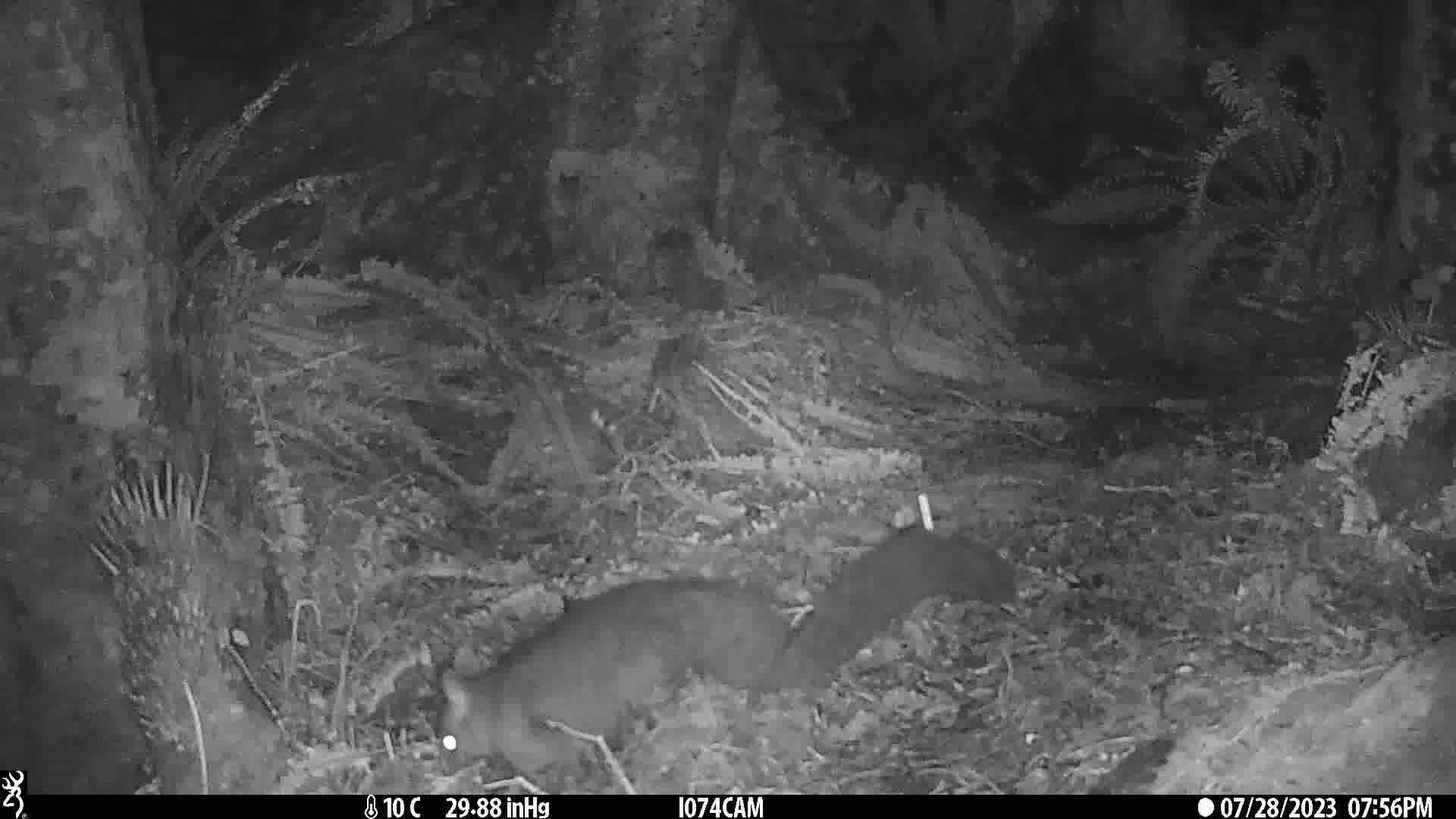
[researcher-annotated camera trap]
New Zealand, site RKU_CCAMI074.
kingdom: Animalia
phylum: Chordata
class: Mammalia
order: Diprotodontia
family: Phalangeridae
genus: Trichosurus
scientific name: Trichosurus vulpecula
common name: common brushtail possum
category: possum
Possum (common brushtail possum) (Trichosurus vulpecula).